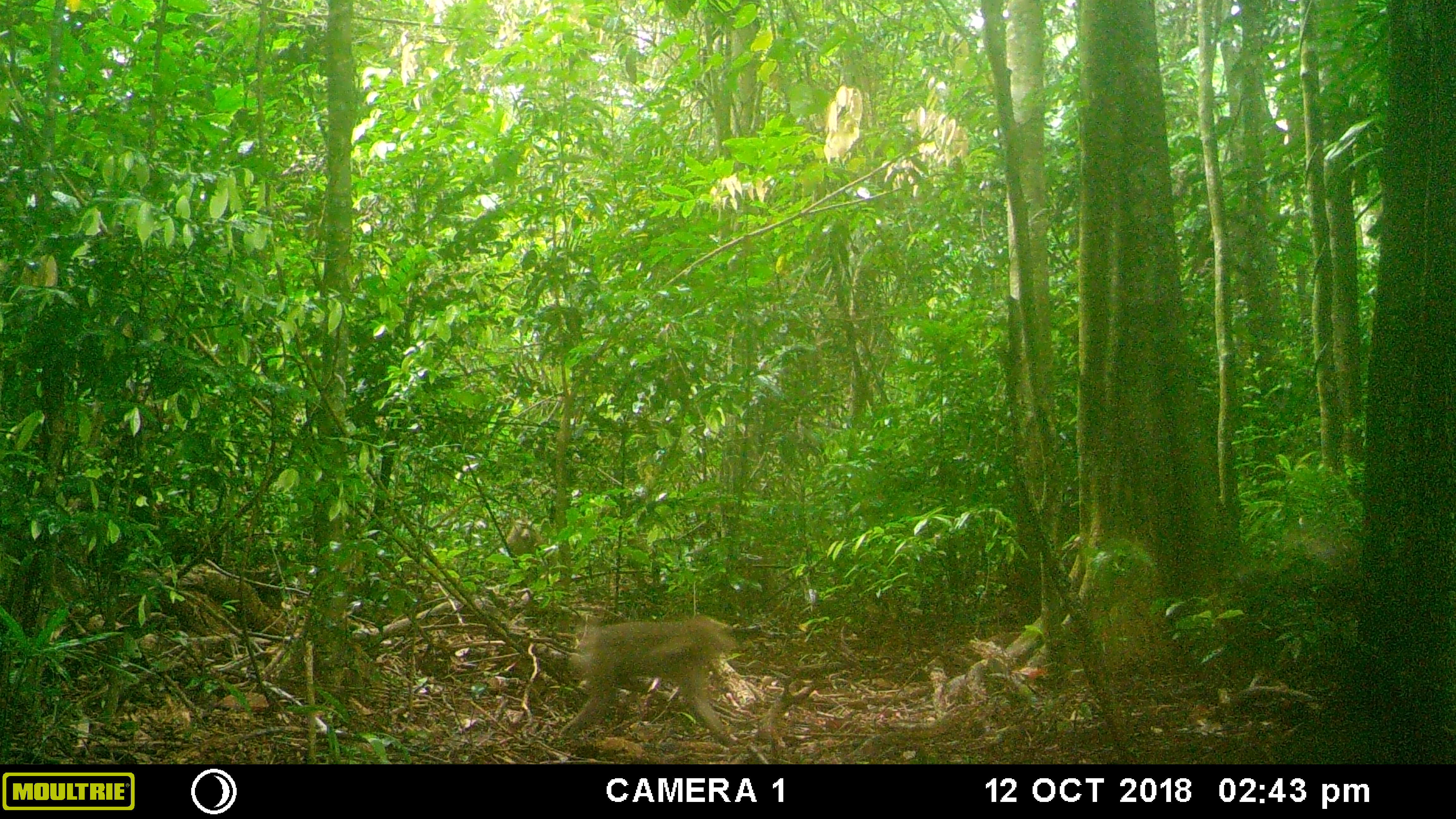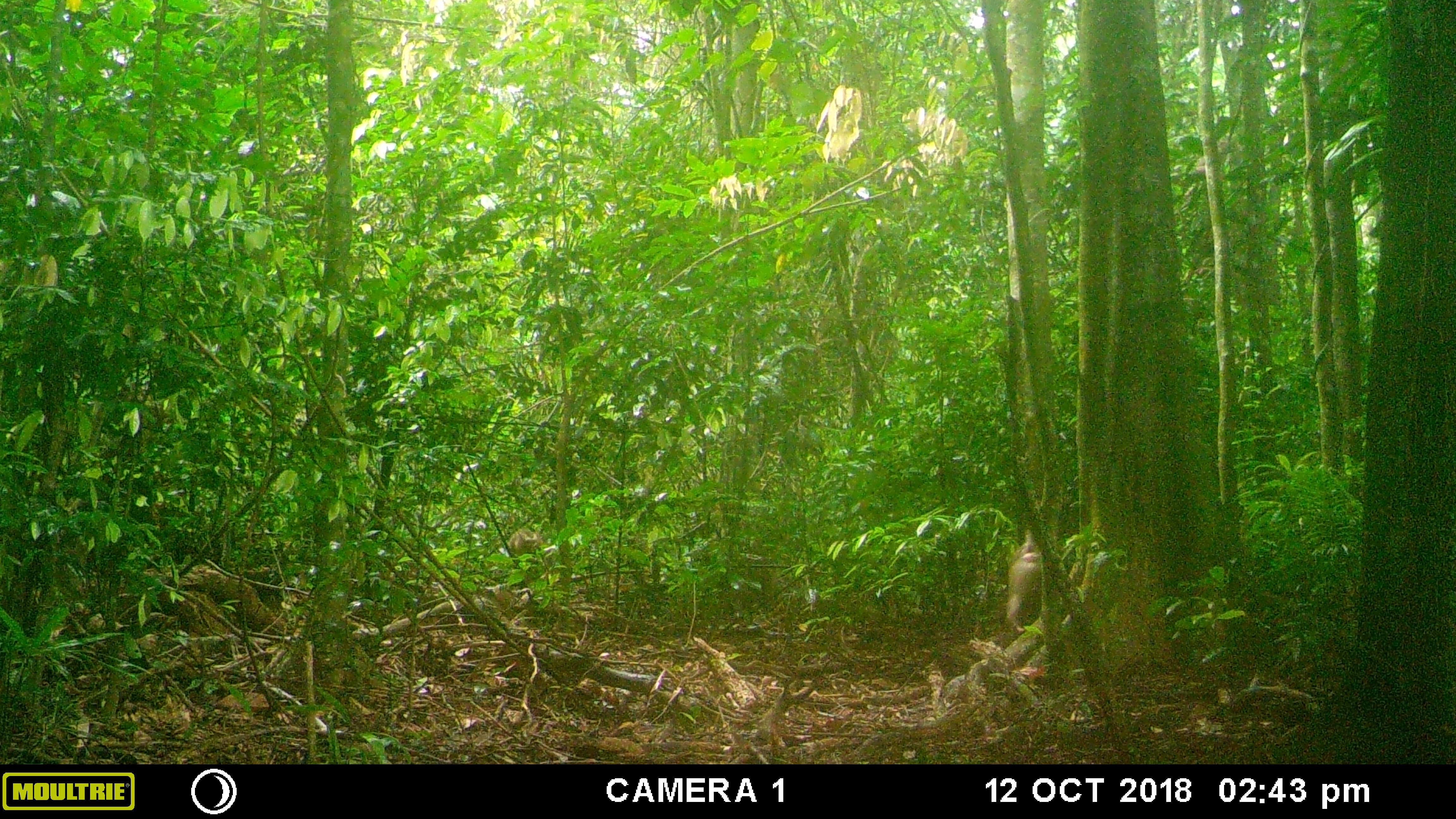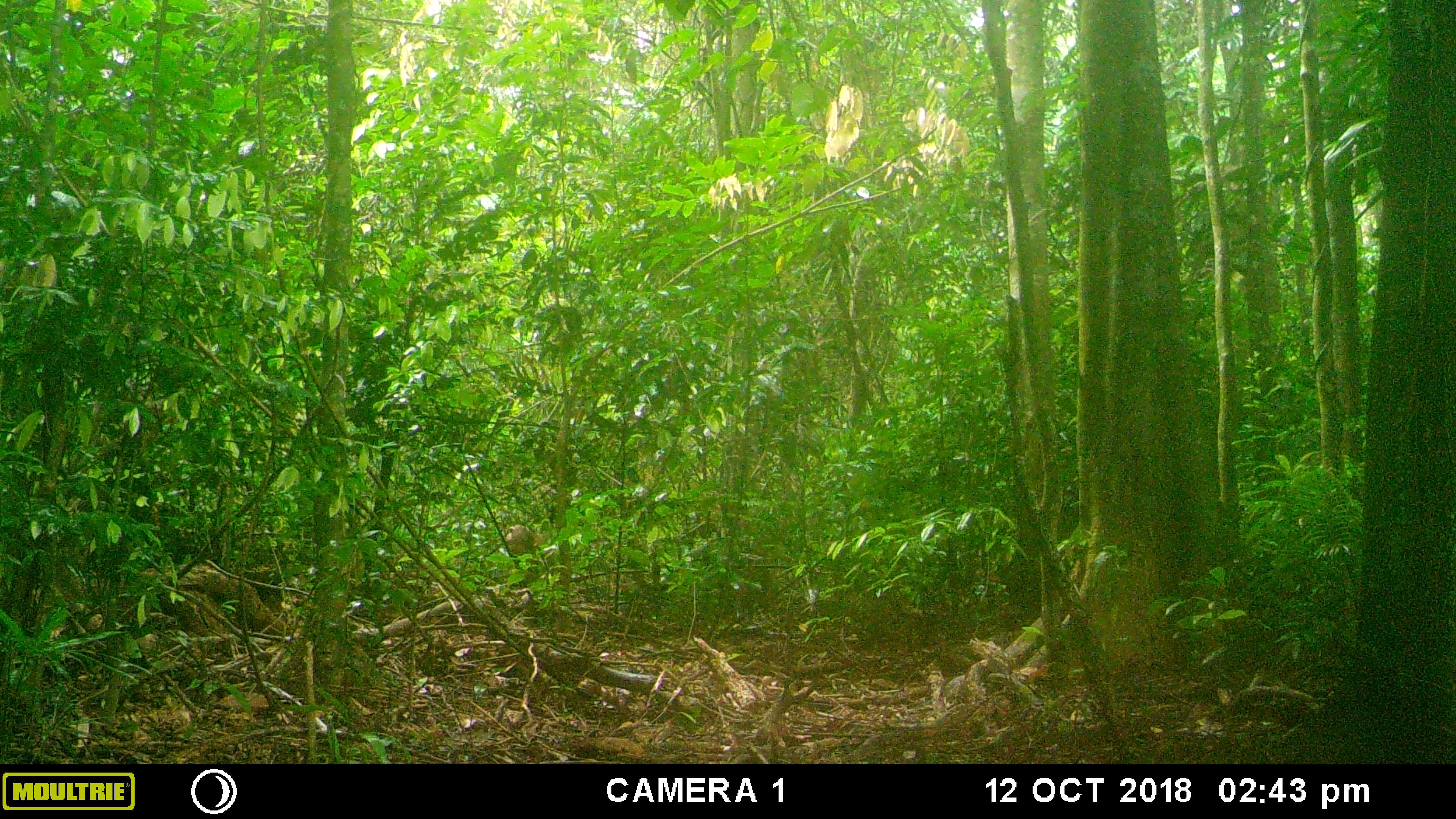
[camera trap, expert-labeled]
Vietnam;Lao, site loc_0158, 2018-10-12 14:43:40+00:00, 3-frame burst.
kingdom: Animalia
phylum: Chordata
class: Mammalia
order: Primates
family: Cercopithecidae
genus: Macaca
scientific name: Macaca nemestrina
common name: pig-tailed macaque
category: pig tailed macaque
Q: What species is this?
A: Pig tailed macaque (pig-tailed macaque) (Macaca nemestrina).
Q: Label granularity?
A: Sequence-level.